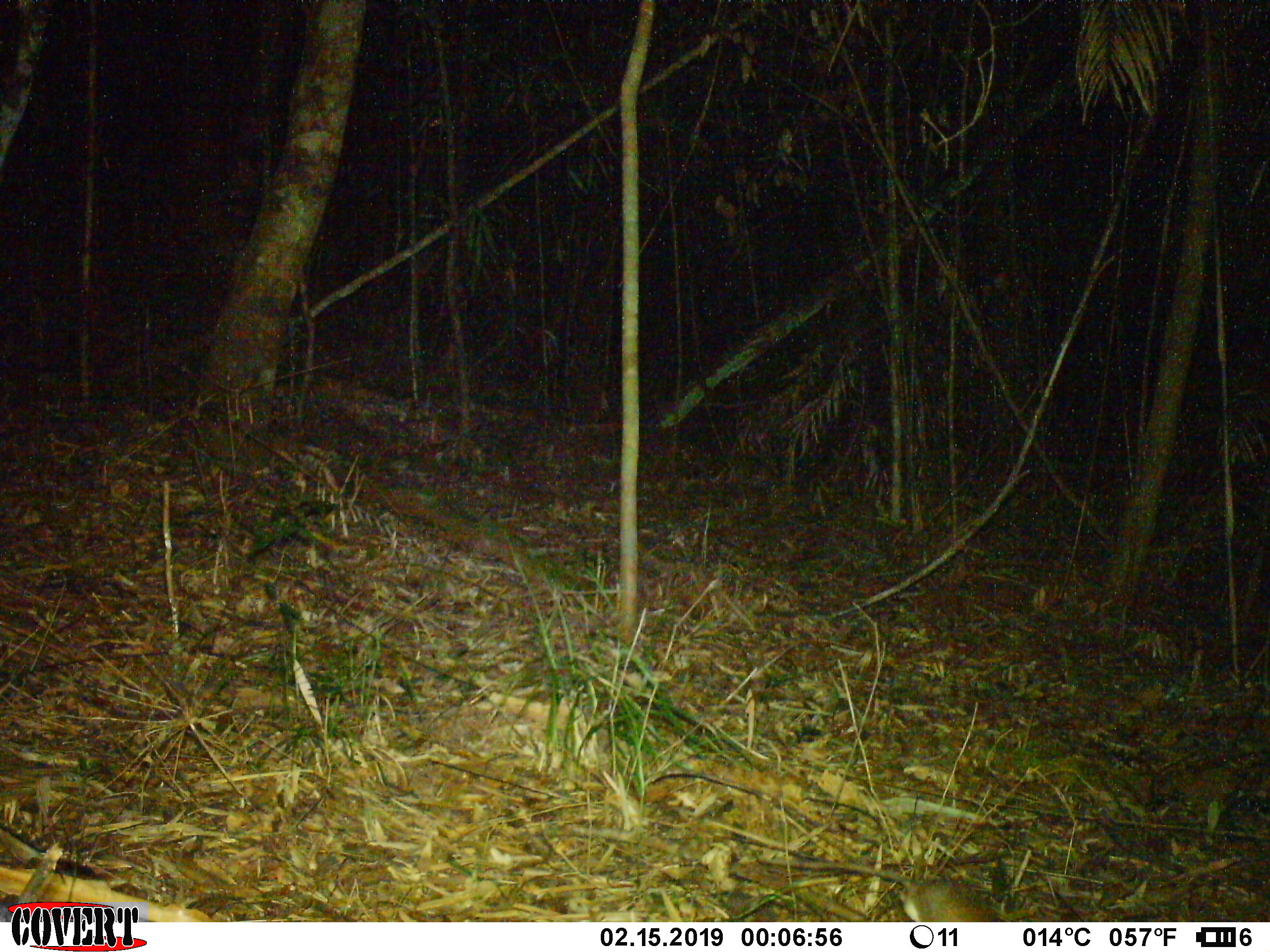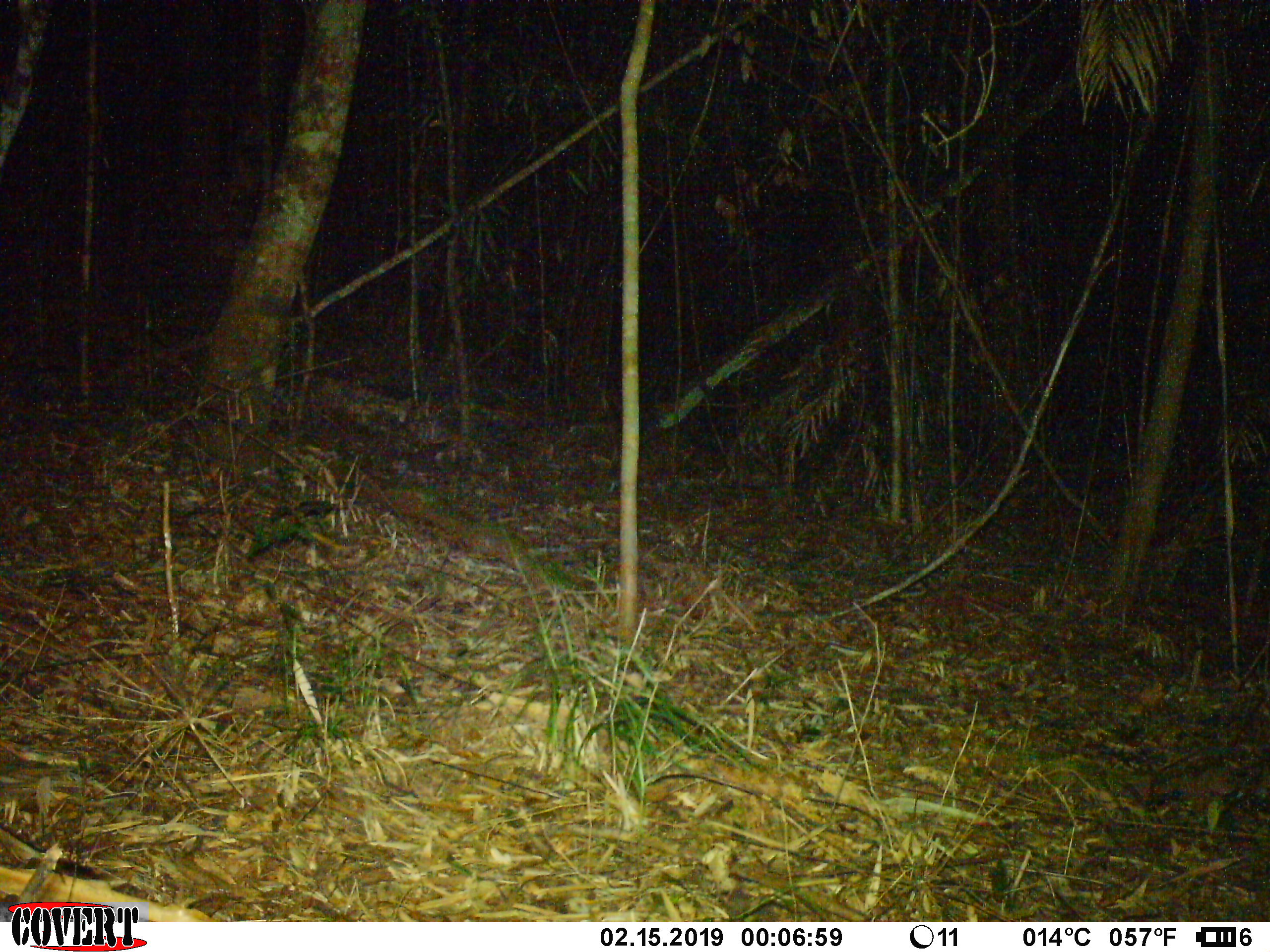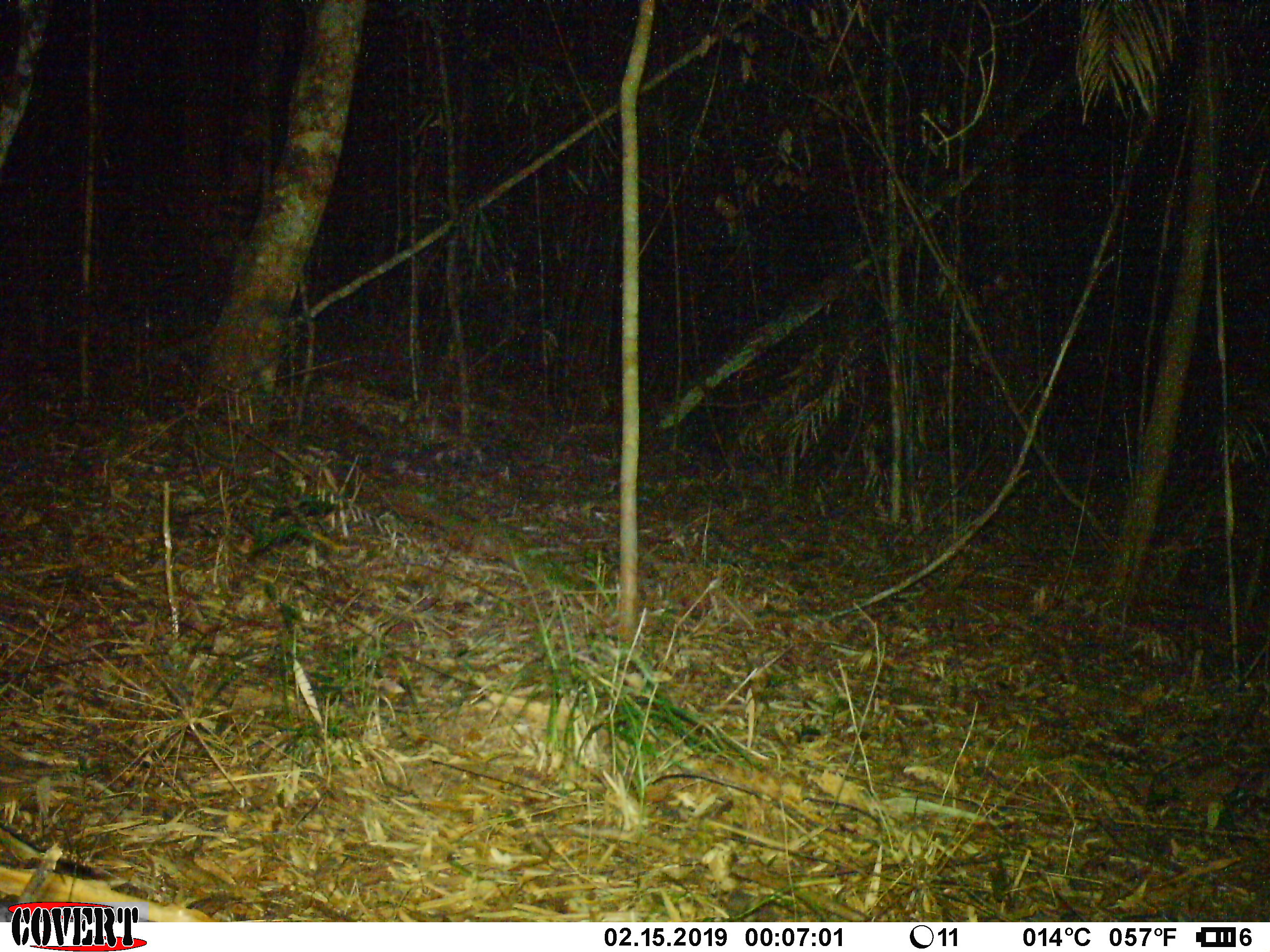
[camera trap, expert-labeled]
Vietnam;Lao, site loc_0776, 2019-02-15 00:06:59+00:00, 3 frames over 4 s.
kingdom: Animalia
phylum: Chordata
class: Mammalia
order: Rodentia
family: Muridae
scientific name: Muridae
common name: old-world mice and rats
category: unidentified murid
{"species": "unidentified murid (old-world mice and rats) (Muridae)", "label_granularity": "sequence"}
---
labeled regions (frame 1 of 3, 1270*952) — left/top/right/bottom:
unidentified murid: 756/854/1008/922